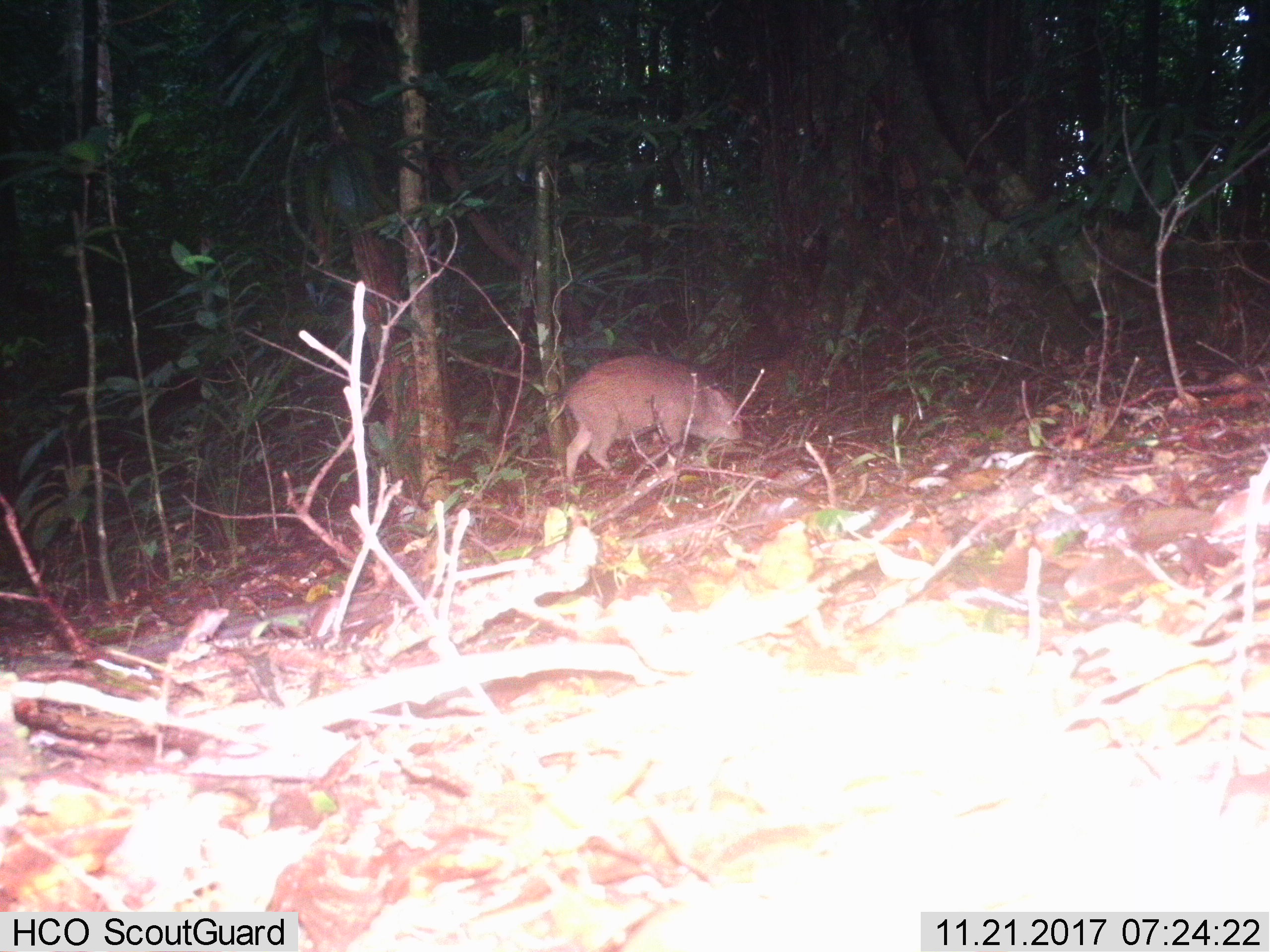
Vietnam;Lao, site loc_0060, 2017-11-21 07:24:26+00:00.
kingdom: Animalia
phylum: Chordata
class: Mammalia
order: Artiodactyla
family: Suidae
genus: Sus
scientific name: Sus scrofa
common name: eurasian wild pig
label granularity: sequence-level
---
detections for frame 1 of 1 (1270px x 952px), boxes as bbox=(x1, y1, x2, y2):
eurasian wild pig: bbox=(550, 353, 742, 484)